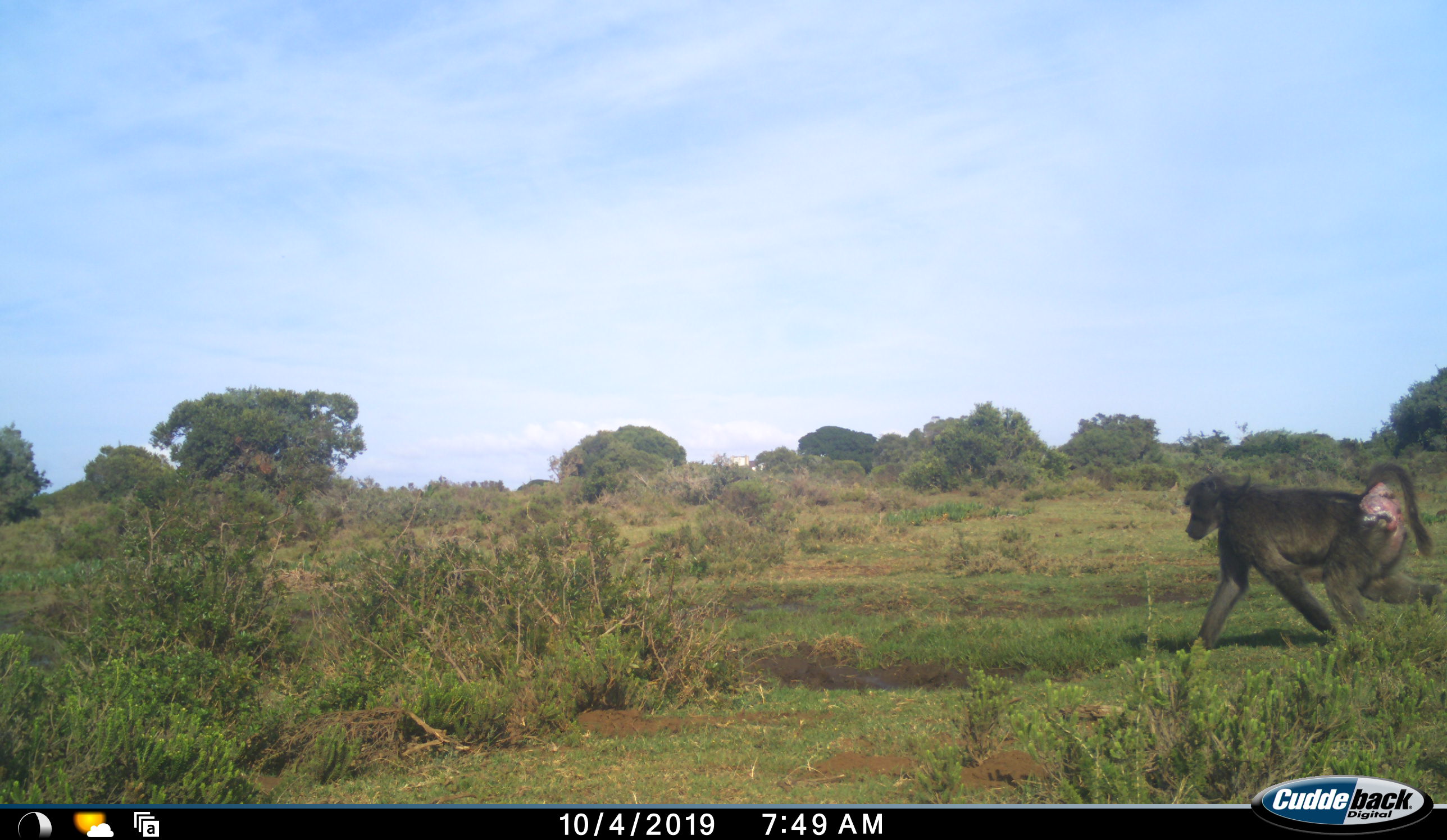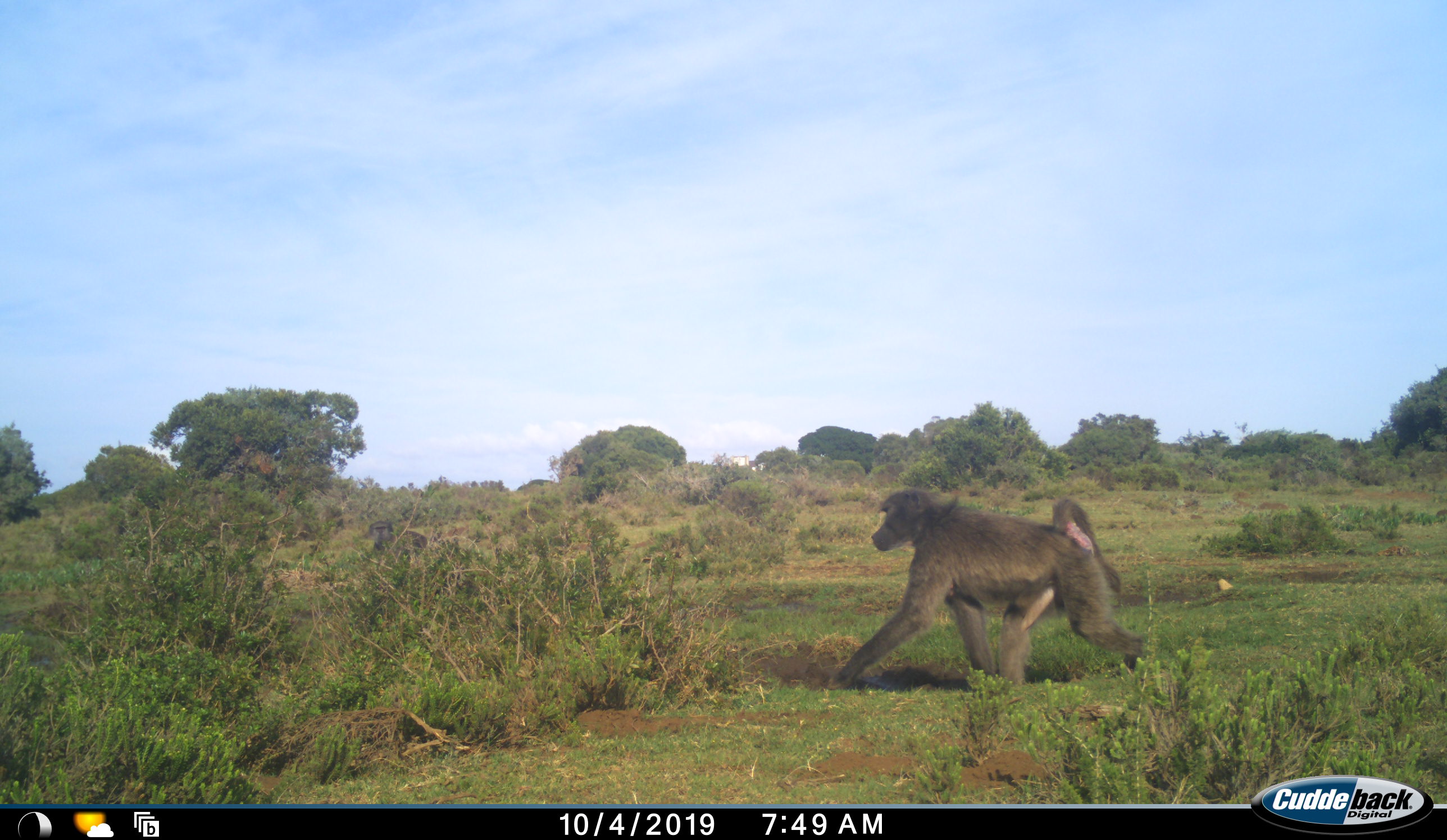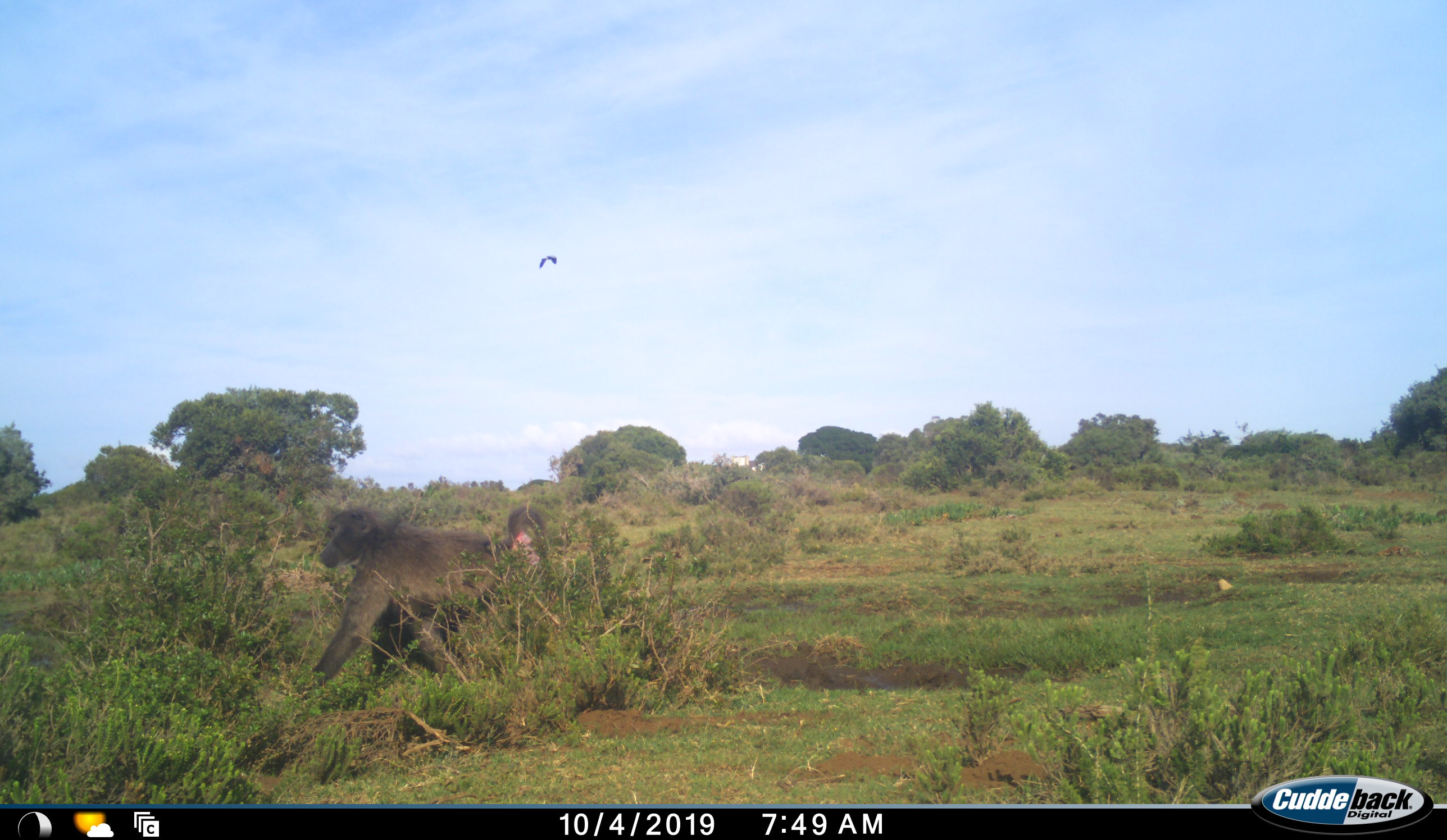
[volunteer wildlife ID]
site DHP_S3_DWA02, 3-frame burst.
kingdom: Animalia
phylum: Chordata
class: Mammalia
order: Primates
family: Cercopithecidae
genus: Papio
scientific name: Papio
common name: baboon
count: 2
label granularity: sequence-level